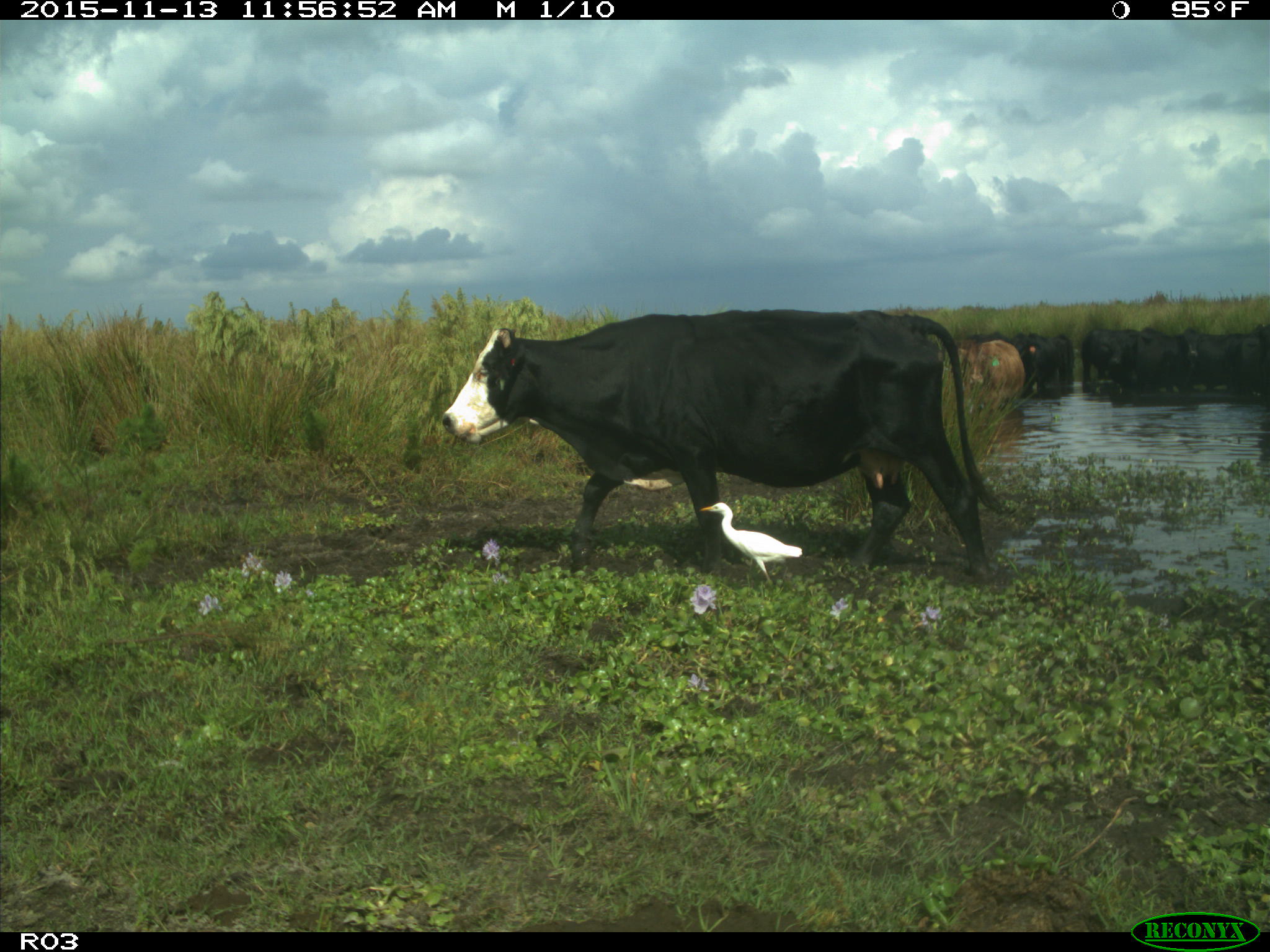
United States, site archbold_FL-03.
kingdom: Animalia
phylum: Chordata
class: Mammalia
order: Artiodactyla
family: Bovidae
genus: Bos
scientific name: Bos taurus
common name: domestic cow